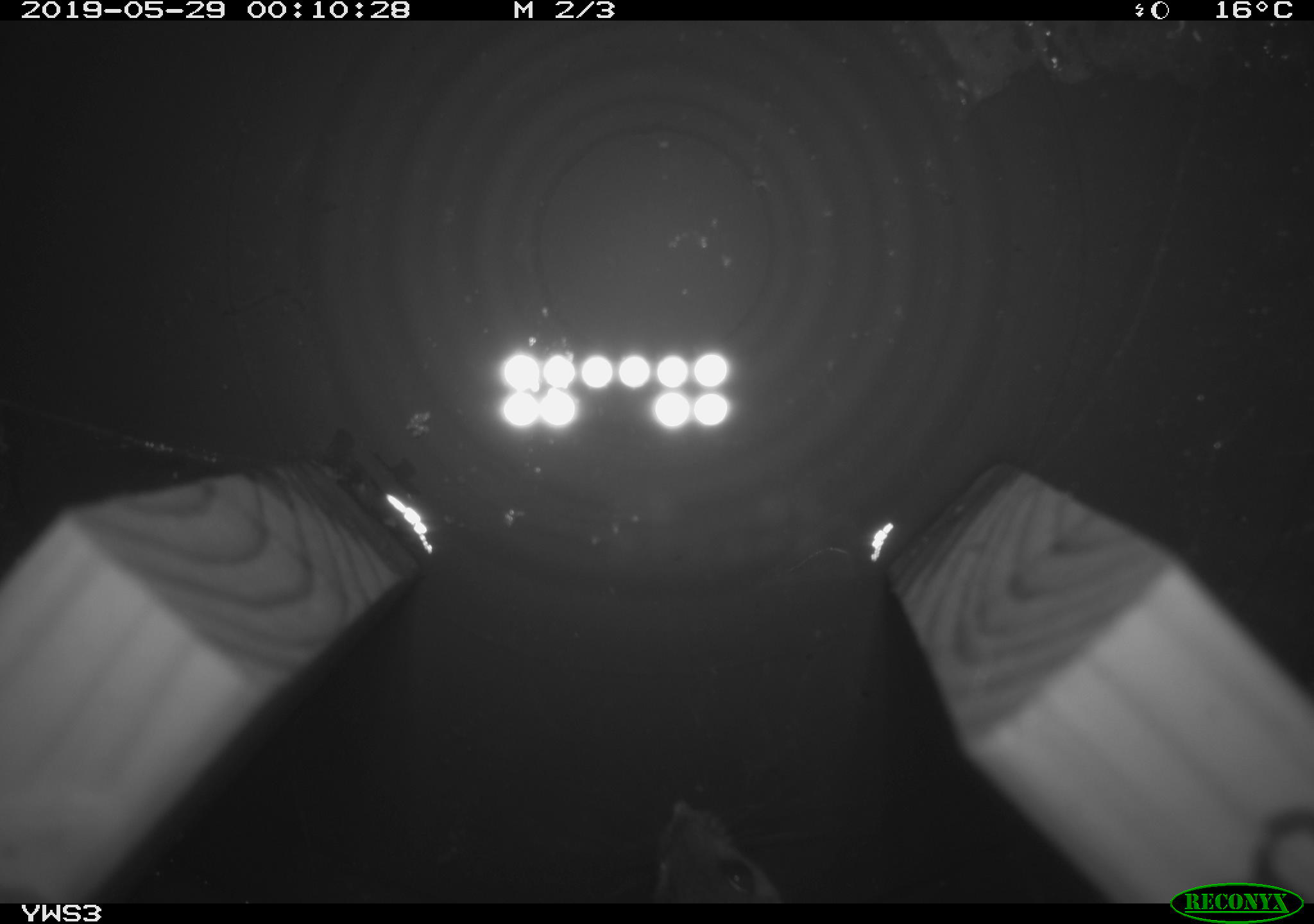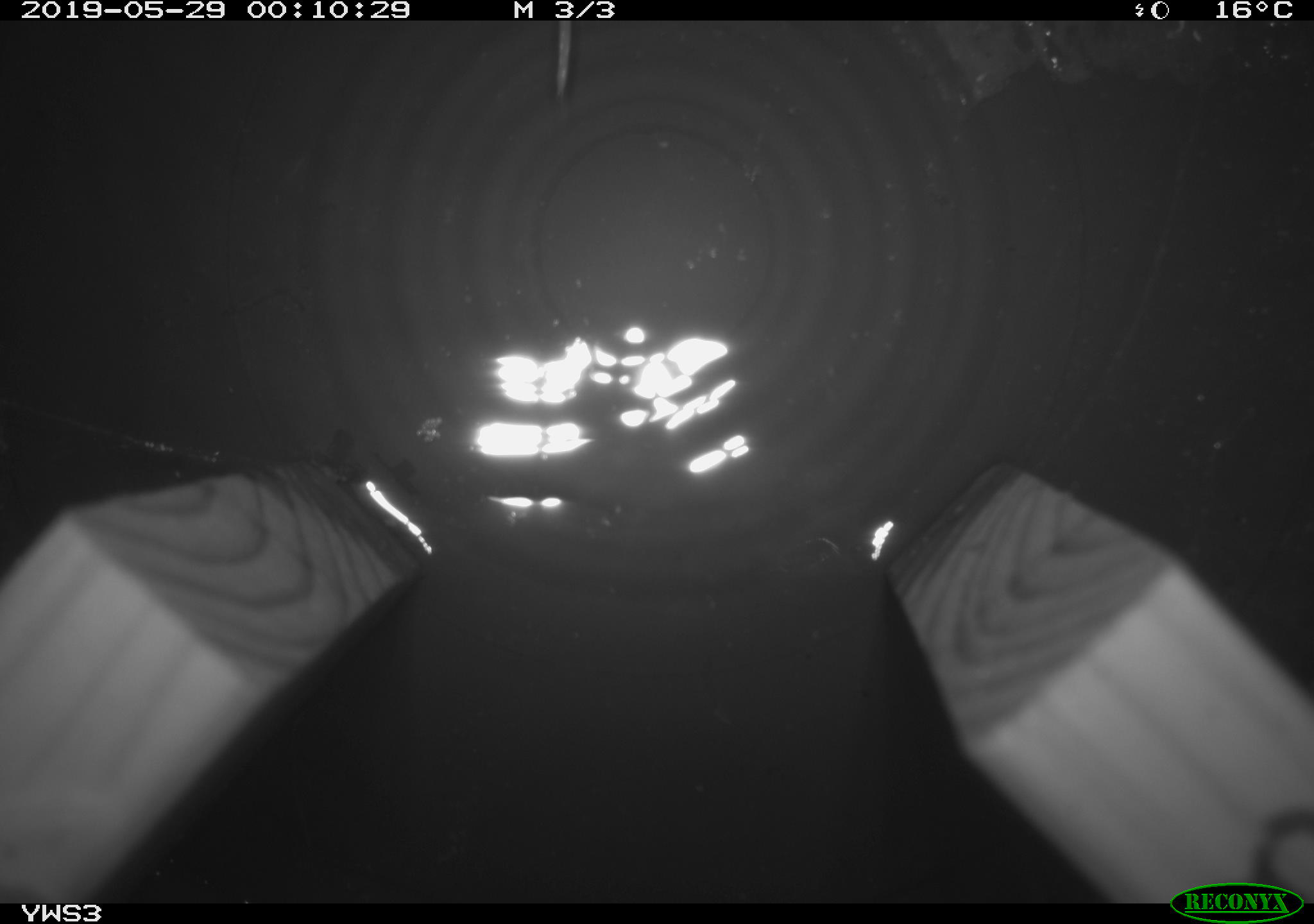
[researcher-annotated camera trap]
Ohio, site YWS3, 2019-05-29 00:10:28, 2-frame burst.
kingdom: Animalia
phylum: Chordata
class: Mammalia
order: Rodentia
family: Cricetidae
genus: Peromyscus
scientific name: Peromyscus leucopus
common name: white-footed mouse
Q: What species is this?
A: White-footed mouse (Peromyscus leucopus).